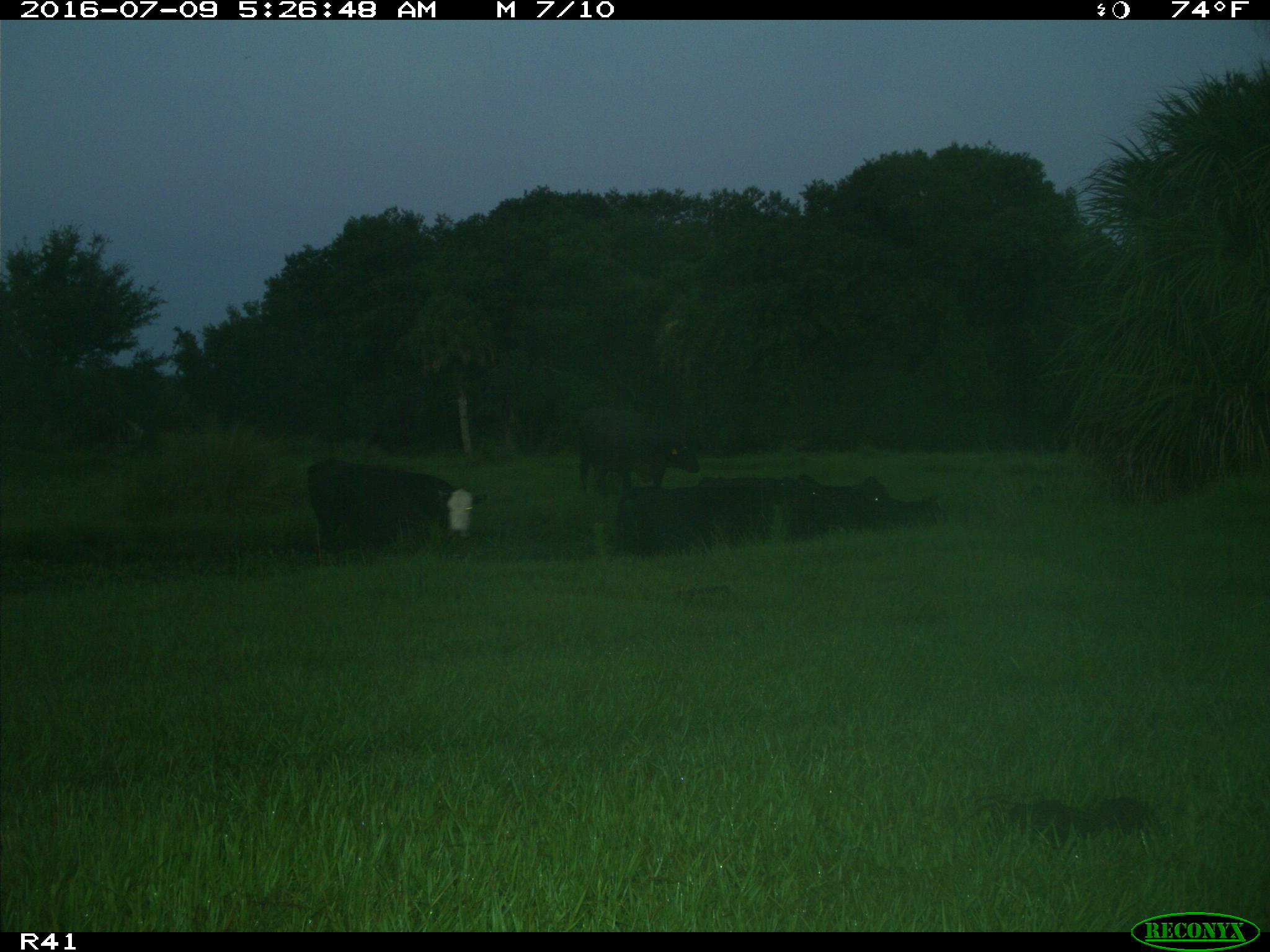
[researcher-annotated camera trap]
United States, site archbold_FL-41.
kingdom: Animalia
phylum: Chordata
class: Mammalia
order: Artiodactyla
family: Bovidae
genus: Bos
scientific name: Bos taurus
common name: domestic cow